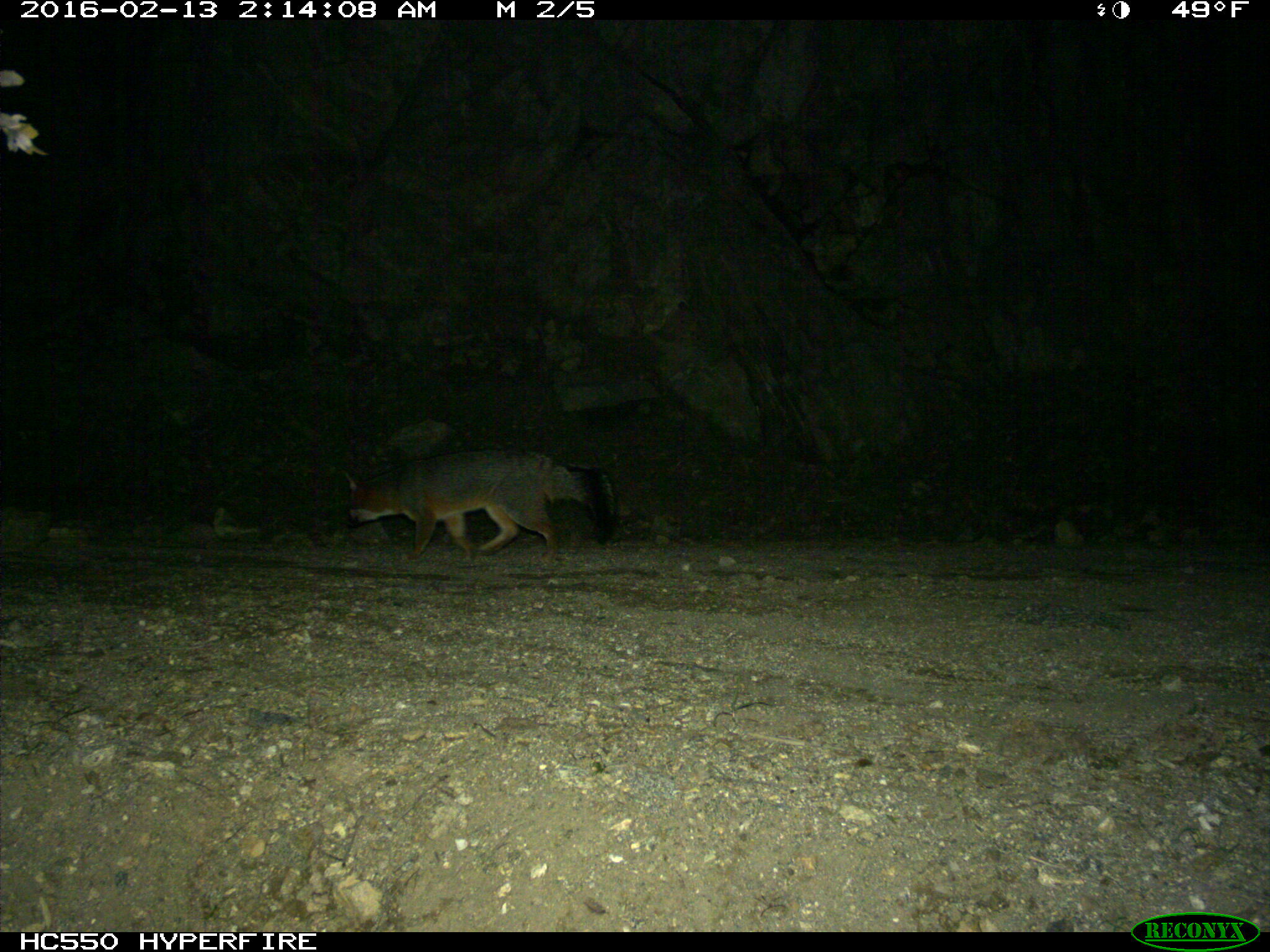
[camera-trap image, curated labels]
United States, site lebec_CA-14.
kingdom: Animalia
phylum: Chordata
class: Mammalia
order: Carnivora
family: Canidae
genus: Urocyon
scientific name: Urocyon cinereoargenteus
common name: gray fox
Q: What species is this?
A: Urocyon cinereoargenteus (gray fox).